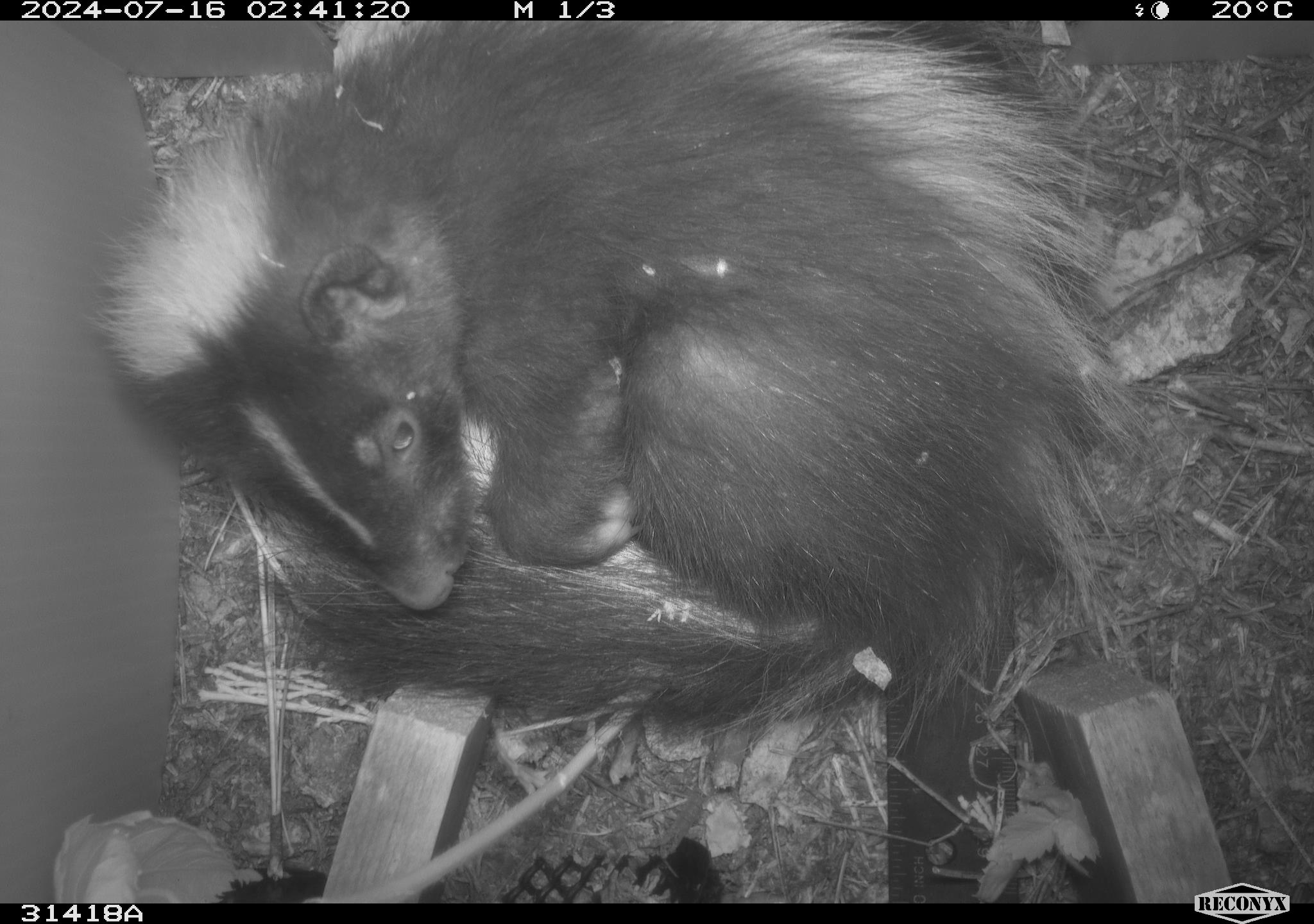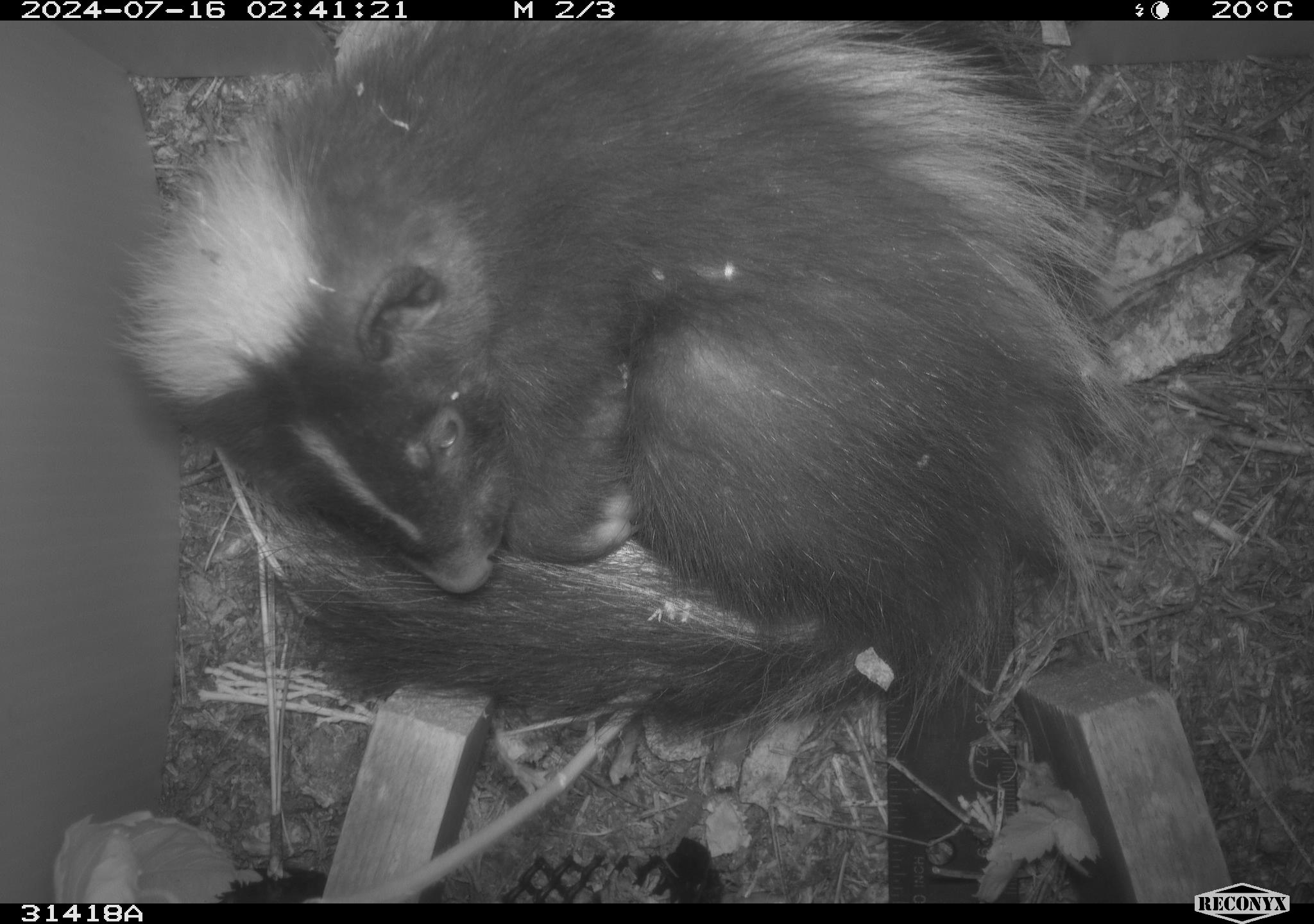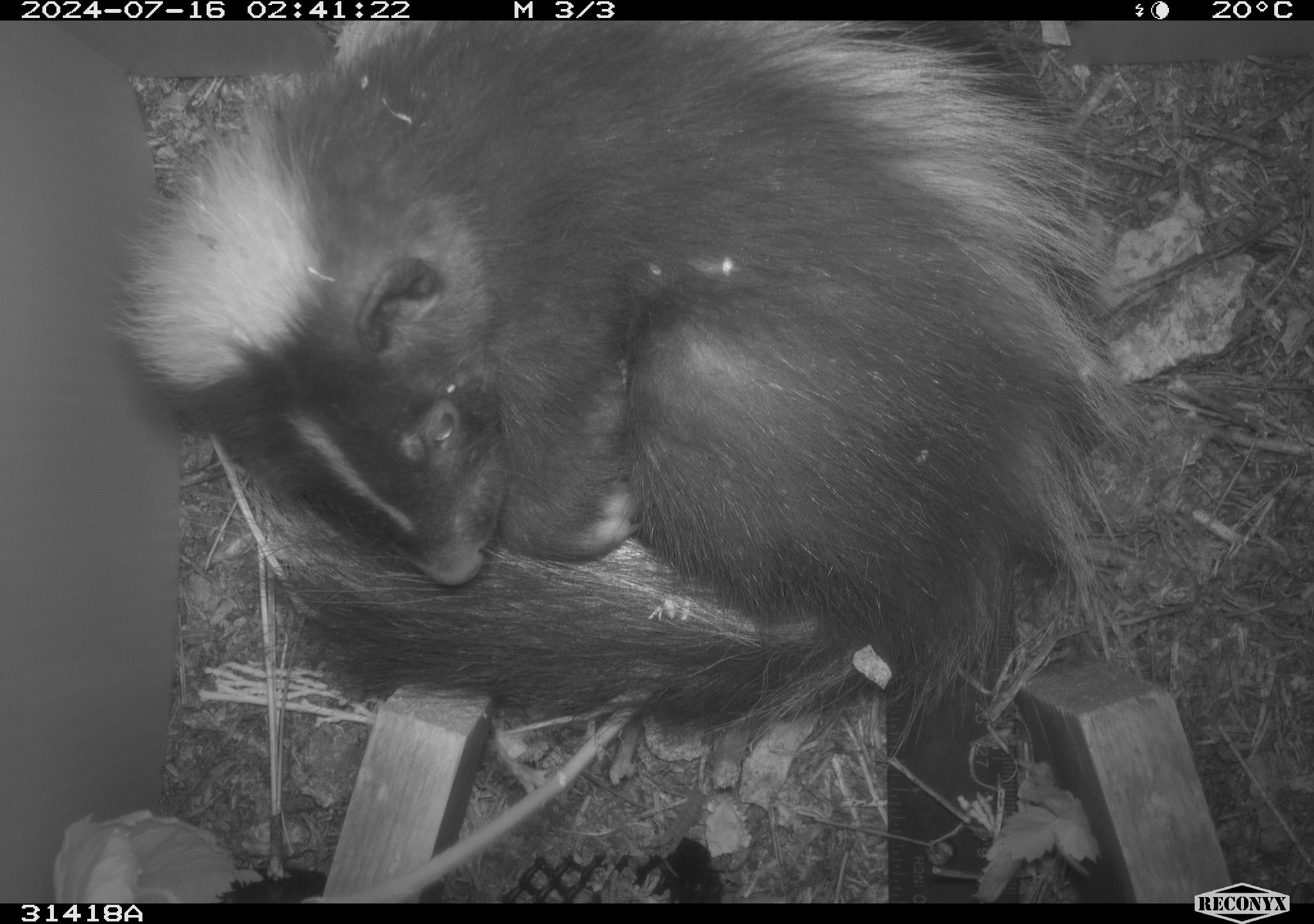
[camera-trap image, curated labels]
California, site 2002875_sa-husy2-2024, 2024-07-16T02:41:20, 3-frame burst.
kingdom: Animalia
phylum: Chordata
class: Mammalia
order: Carnivora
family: Mephitidae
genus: Mephitis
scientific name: Mephitis mephitis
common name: striped skunk